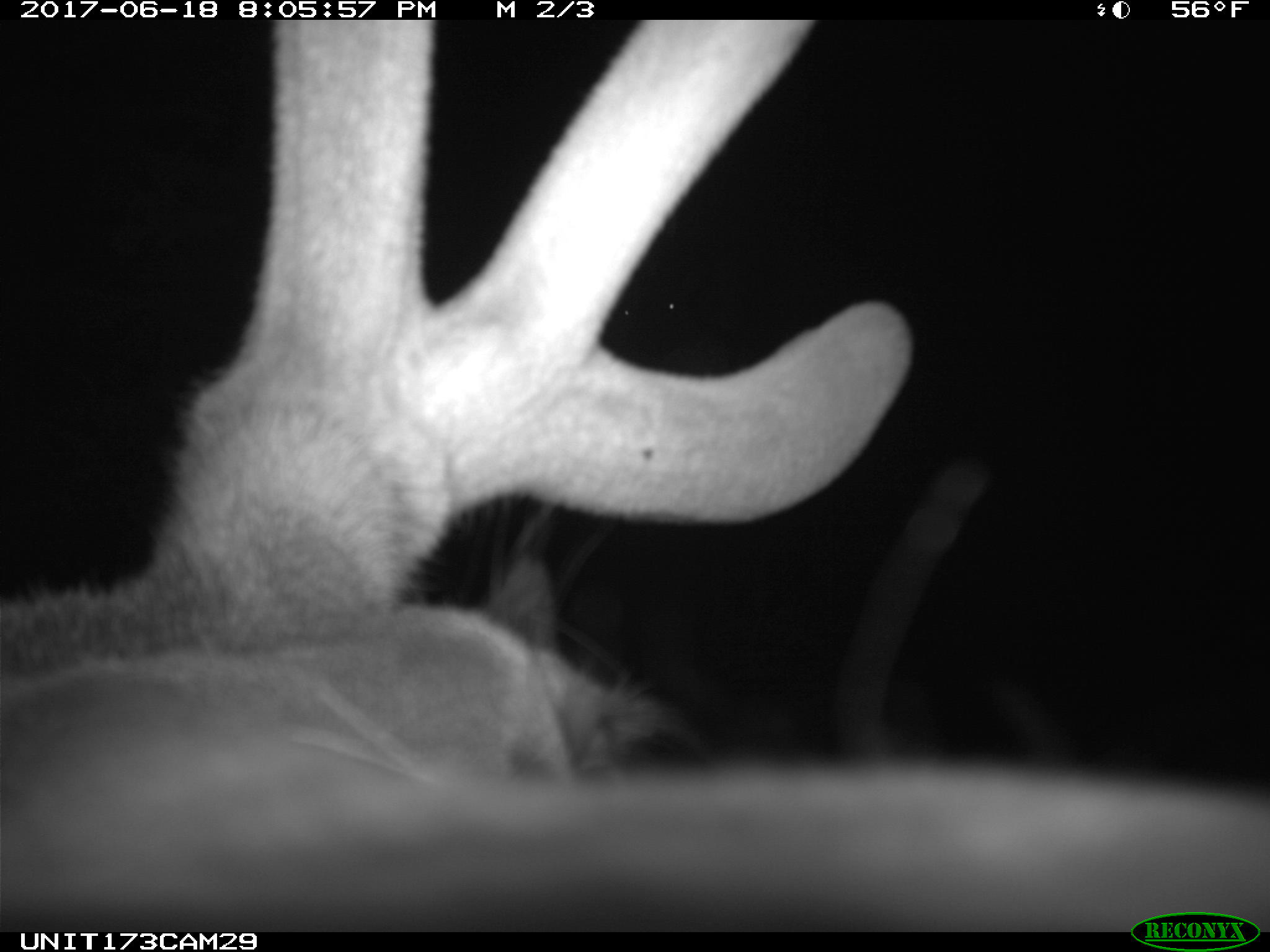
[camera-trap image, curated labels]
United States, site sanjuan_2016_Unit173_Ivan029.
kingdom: Animalia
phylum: Chordata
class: Mammalia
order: Artiodactyla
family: Cervidae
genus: Cervus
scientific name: Cervus elaphus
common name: red deer